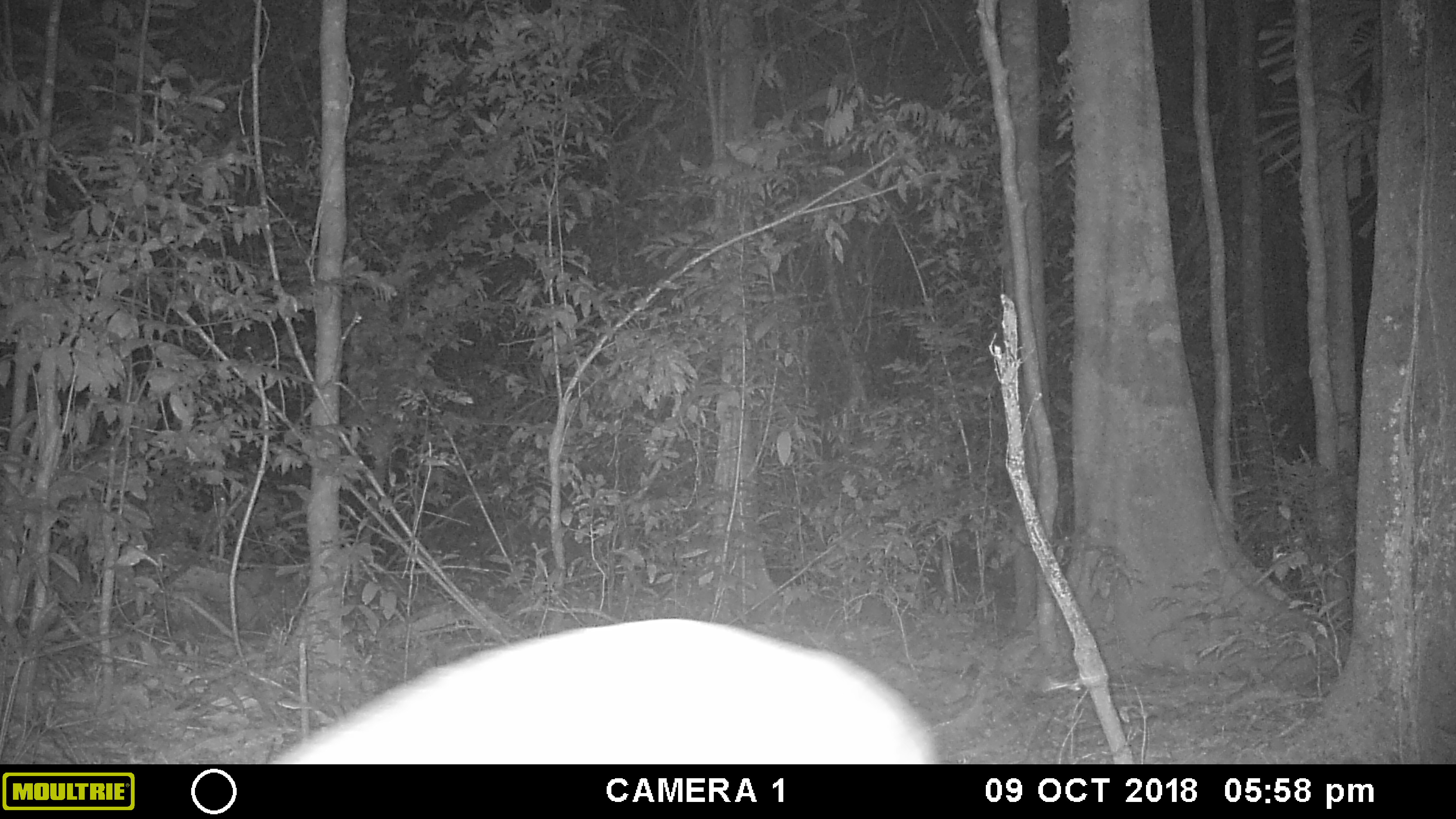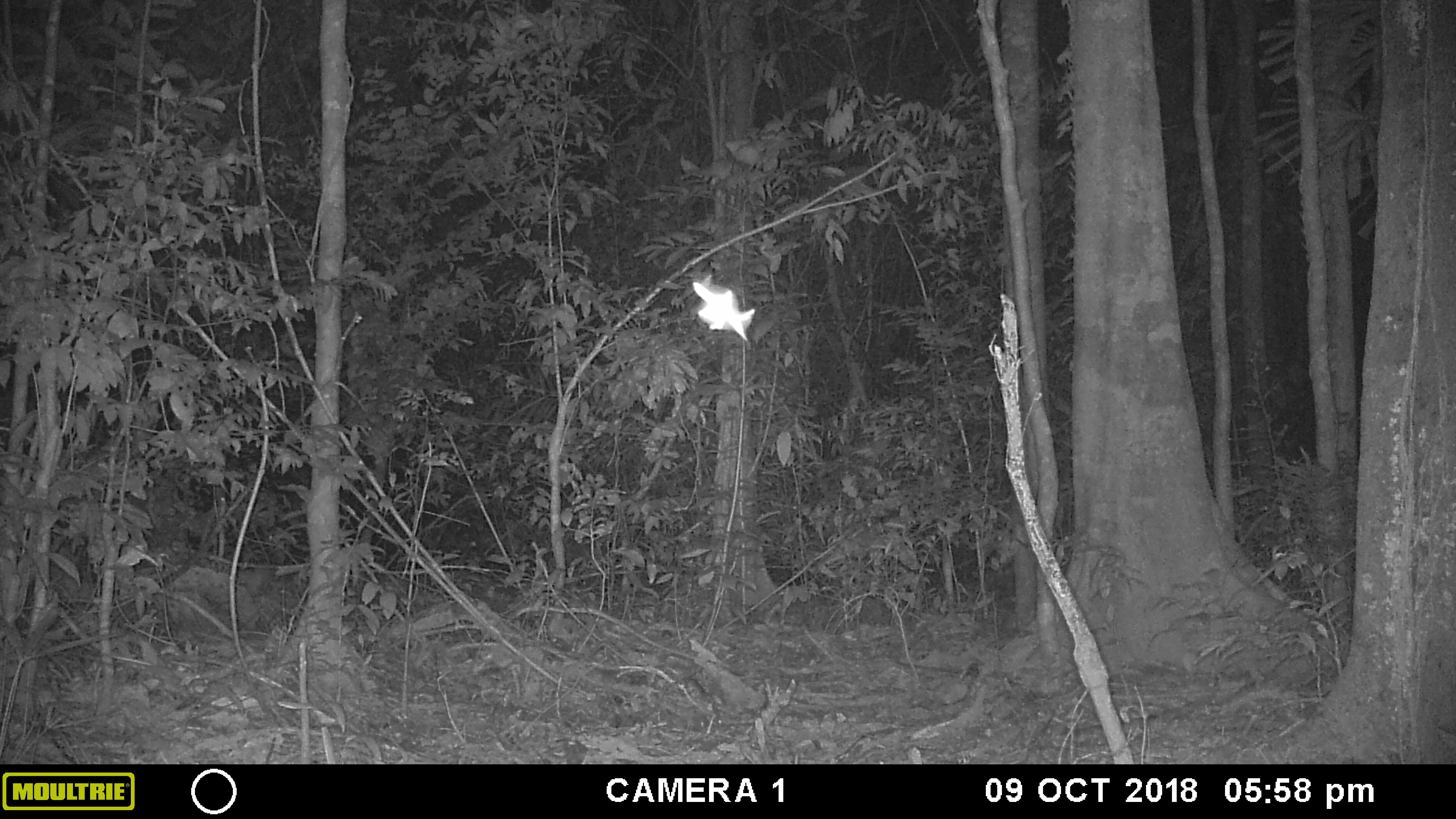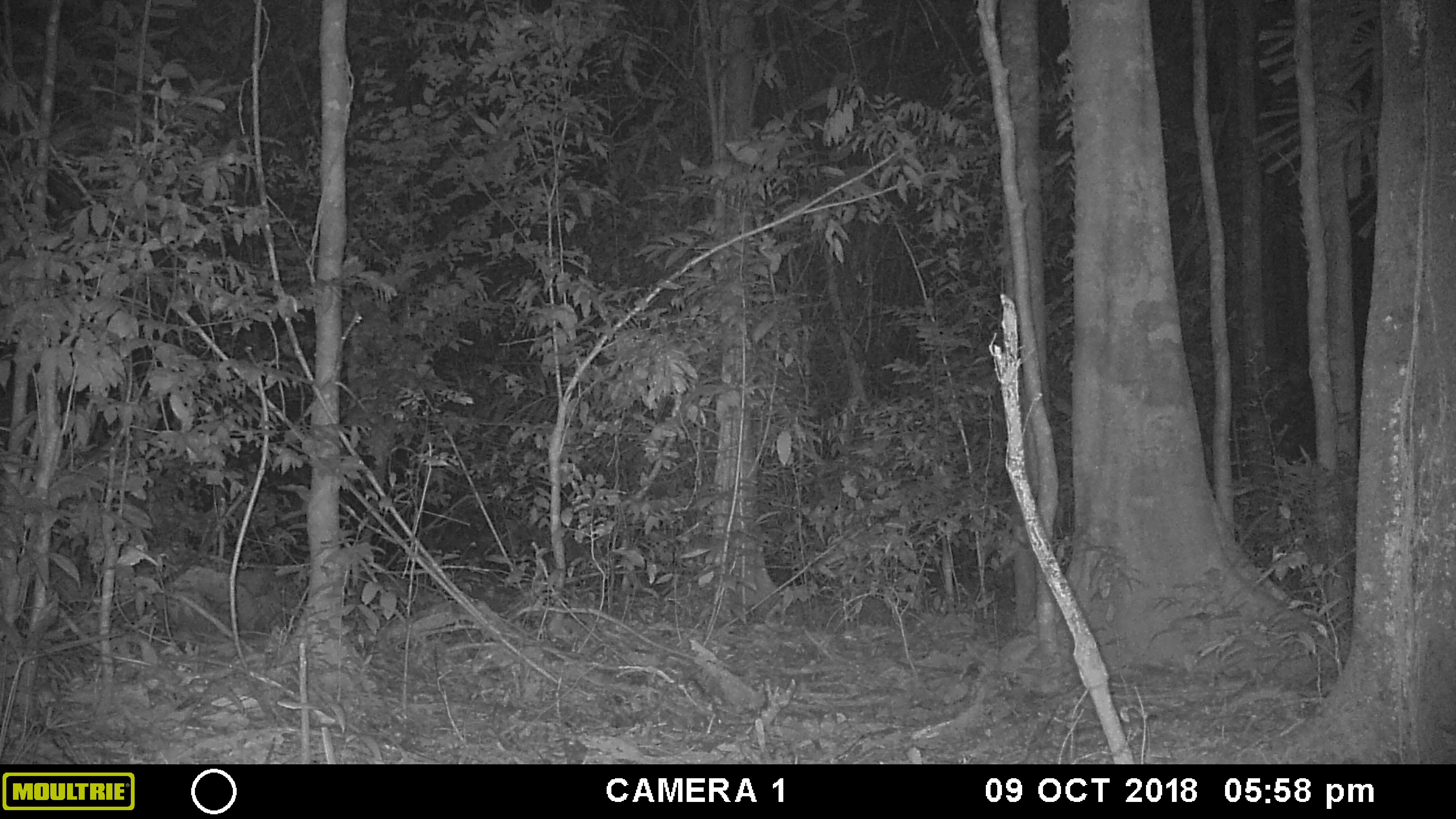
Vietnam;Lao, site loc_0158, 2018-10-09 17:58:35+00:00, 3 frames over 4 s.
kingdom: Animalia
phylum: Chordata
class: Mammalia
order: Artiodactyla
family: Cervidae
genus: Muntiacus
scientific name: Muntiacus vuquangensis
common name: large-antlered muntjac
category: large antlered muntjac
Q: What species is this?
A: Large antlered muntjac (large-antlered muntjac) (Muntiacus vuquangensis).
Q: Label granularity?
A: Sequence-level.